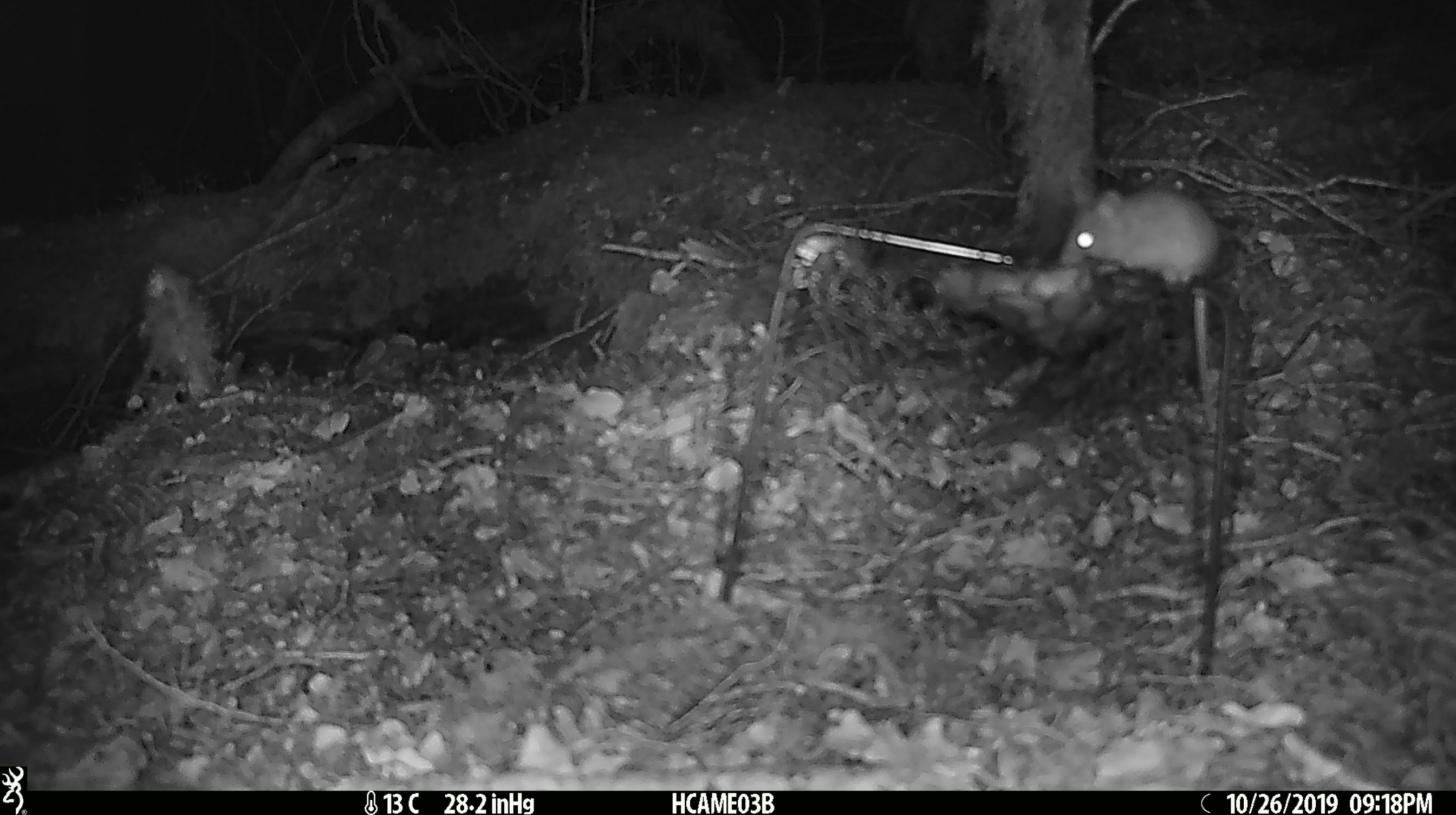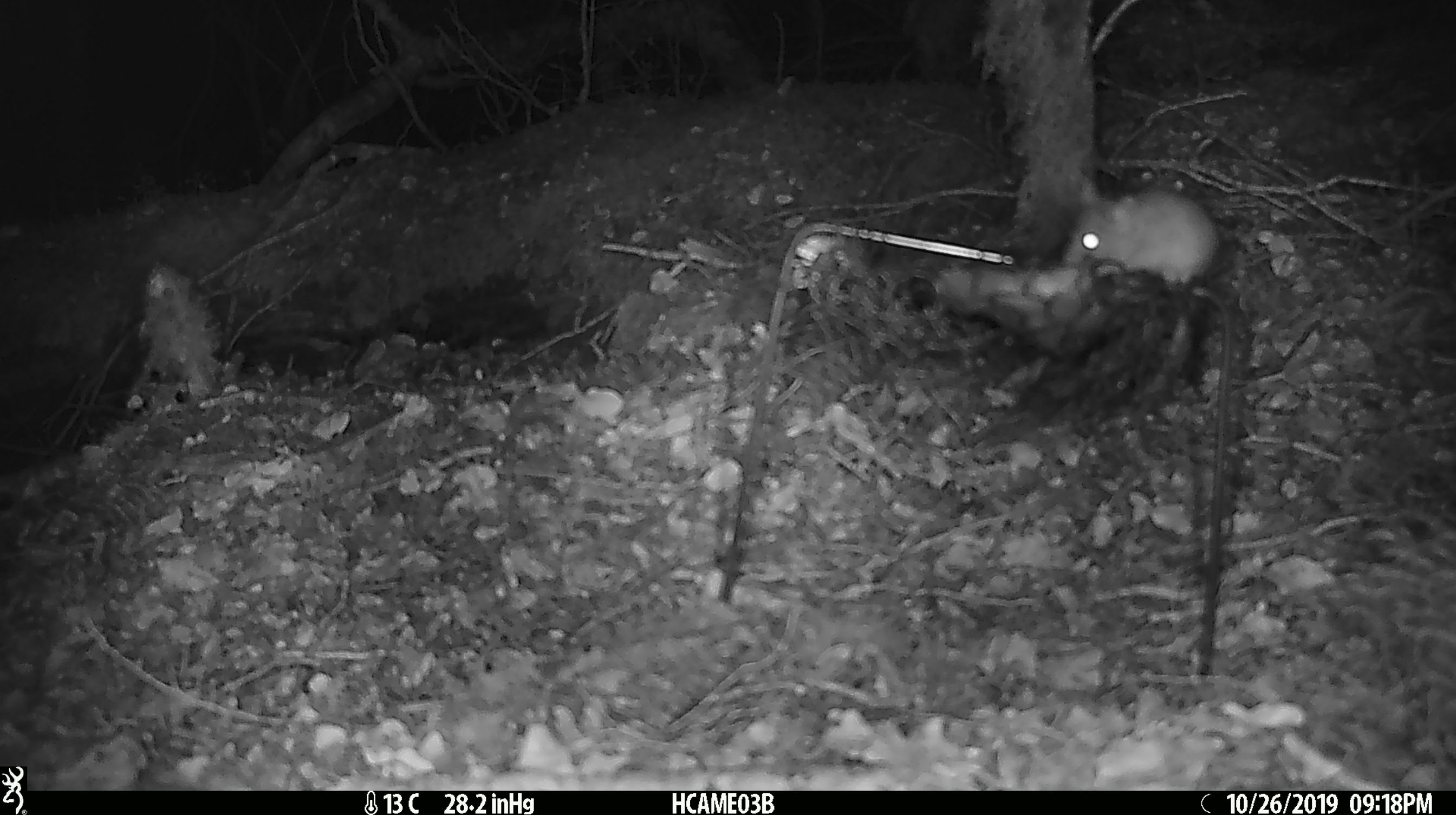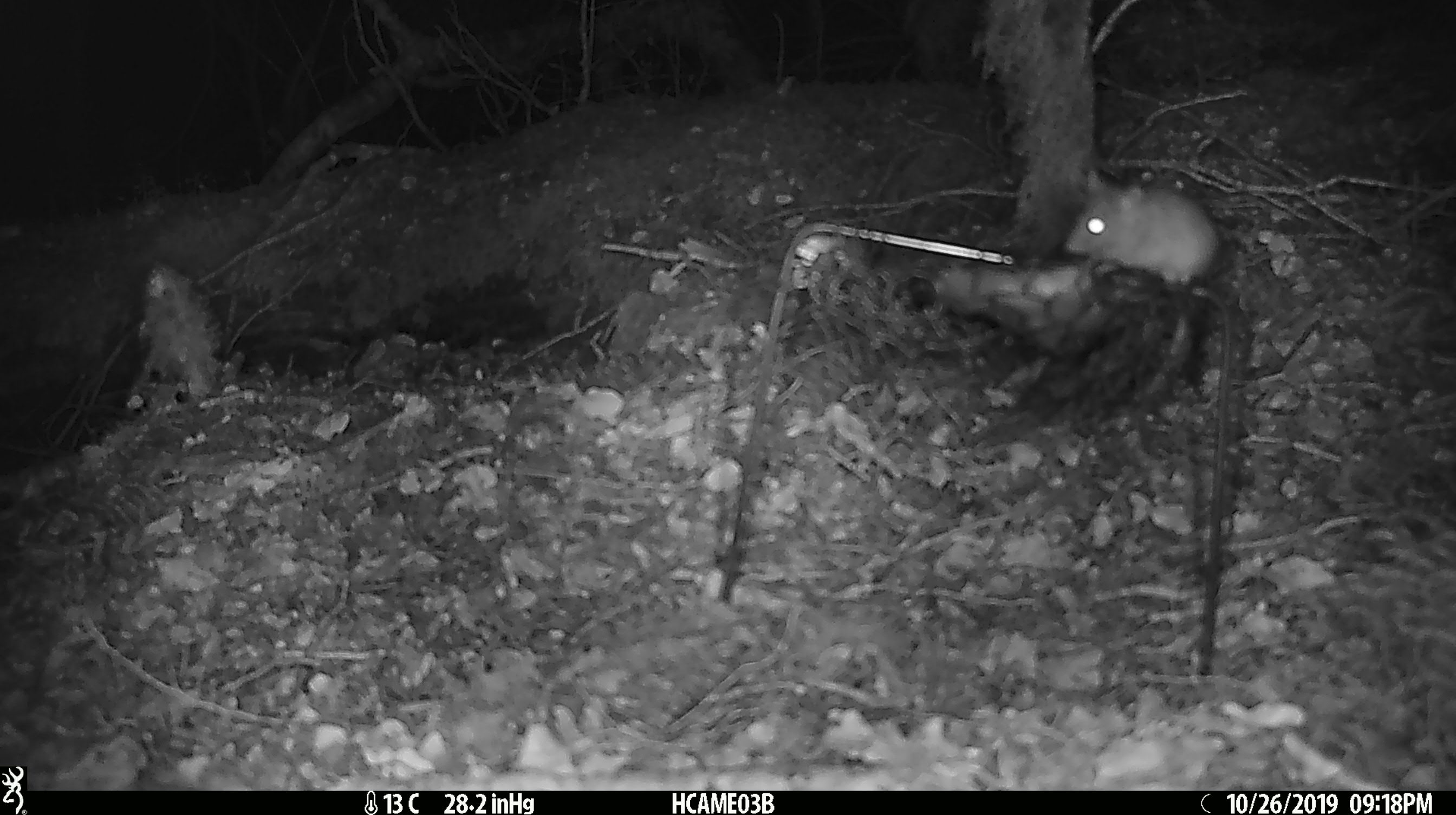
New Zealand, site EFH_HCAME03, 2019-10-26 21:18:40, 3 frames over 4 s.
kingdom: Animalia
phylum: Chordata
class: Mammalia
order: Rodentia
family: Muridae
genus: Mus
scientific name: Mus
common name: mouse